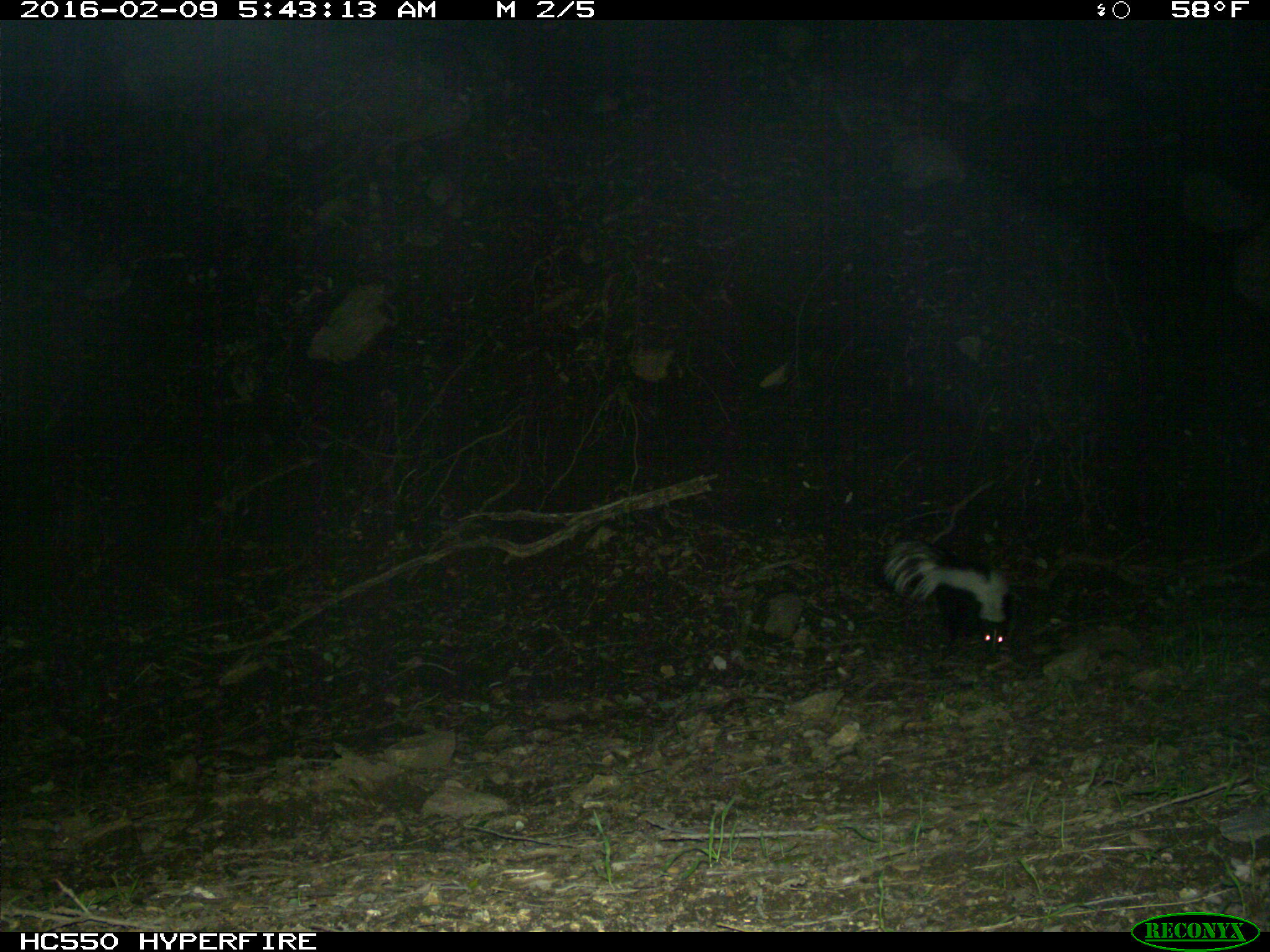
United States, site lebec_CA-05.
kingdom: Animalia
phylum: Chordata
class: Mammalia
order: Carnivora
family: Mephitidae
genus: Mephitis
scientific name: Mephitis mephitis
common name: striped skunk